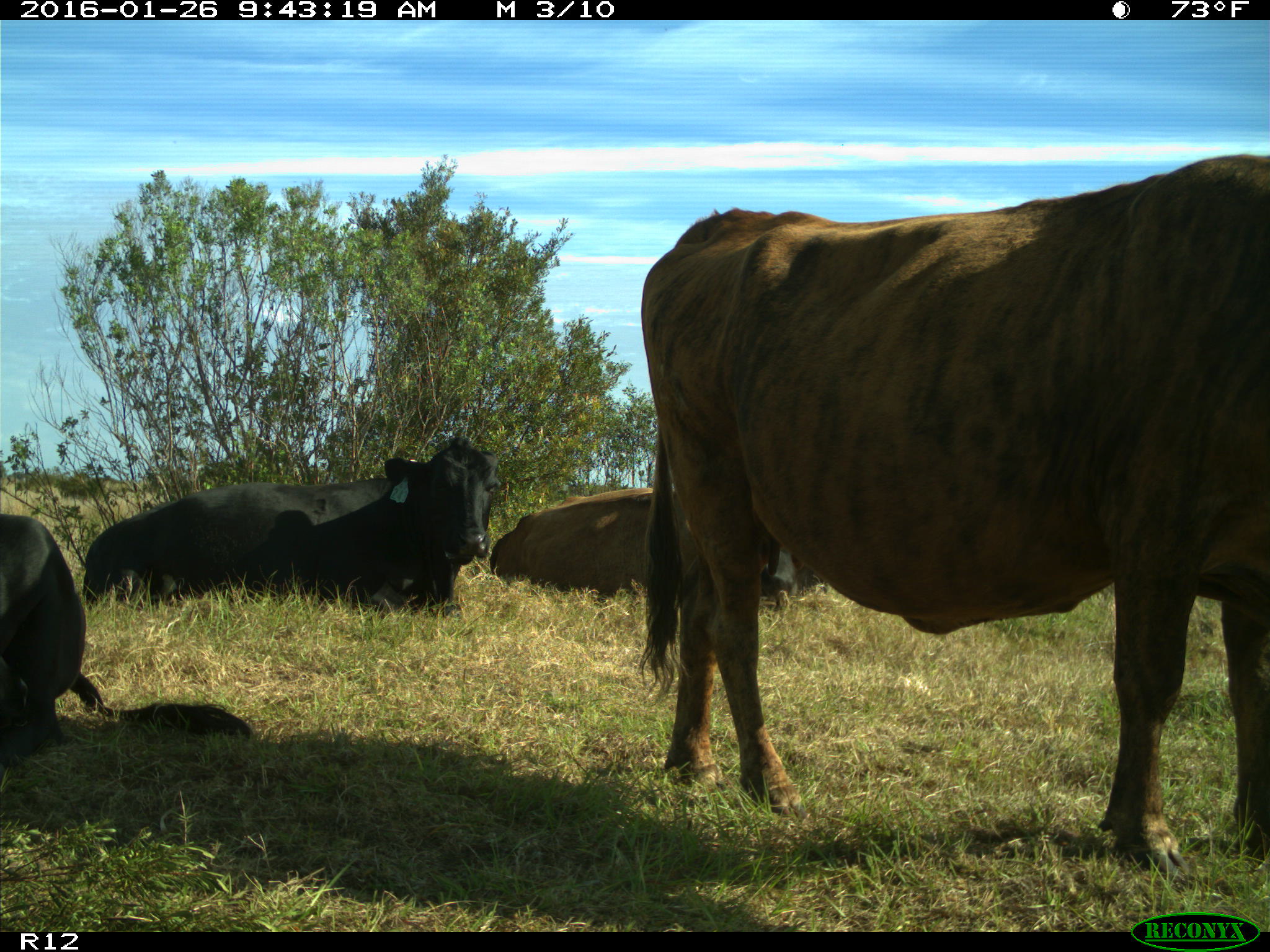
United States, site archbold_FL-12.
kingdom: Animalia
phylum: Chordata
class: Mammalia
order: Artiodactyla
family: Bovidae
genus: Bos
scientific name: Bos taurus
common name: domestic cow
Bos taurus (domestic cow).